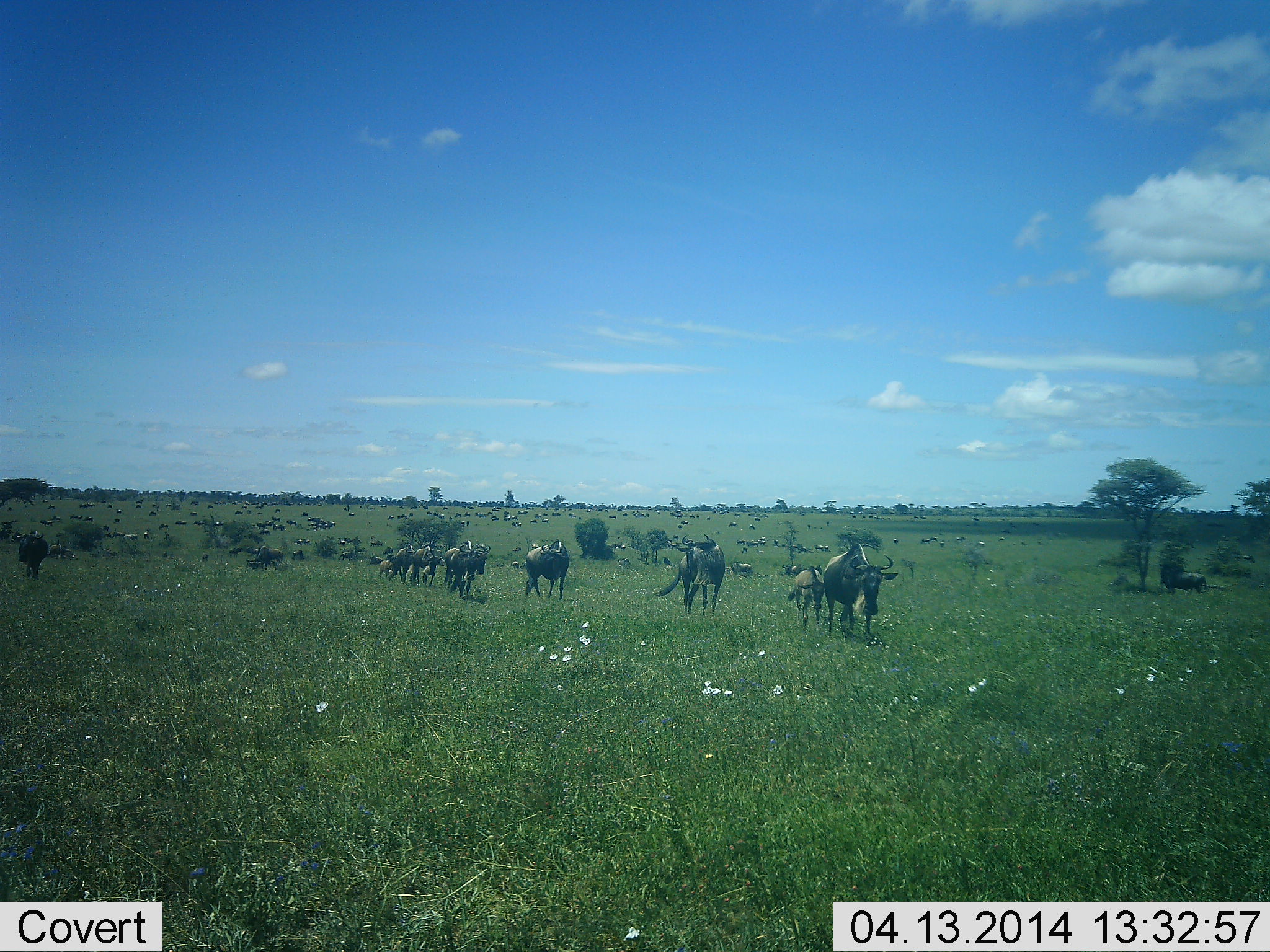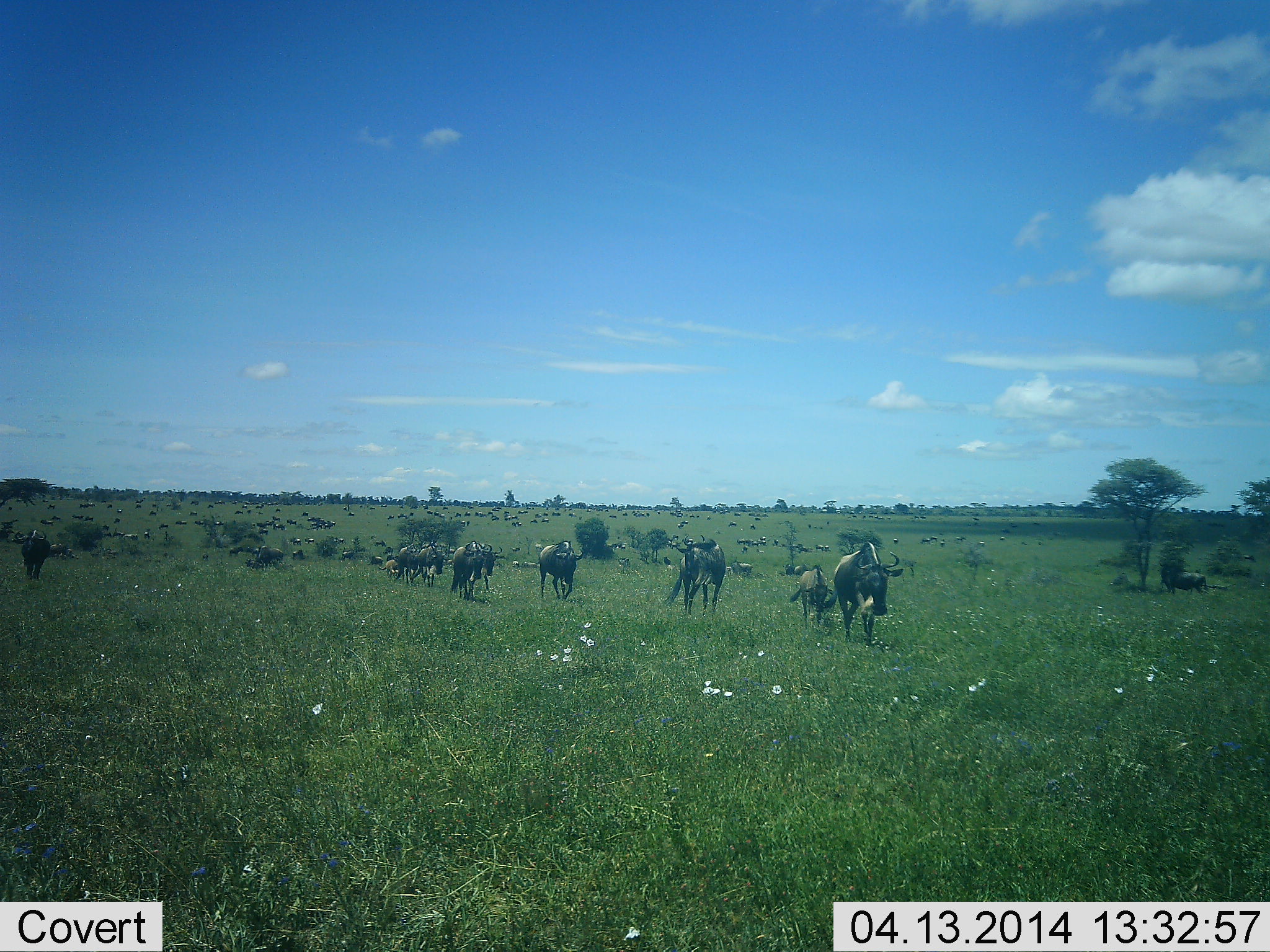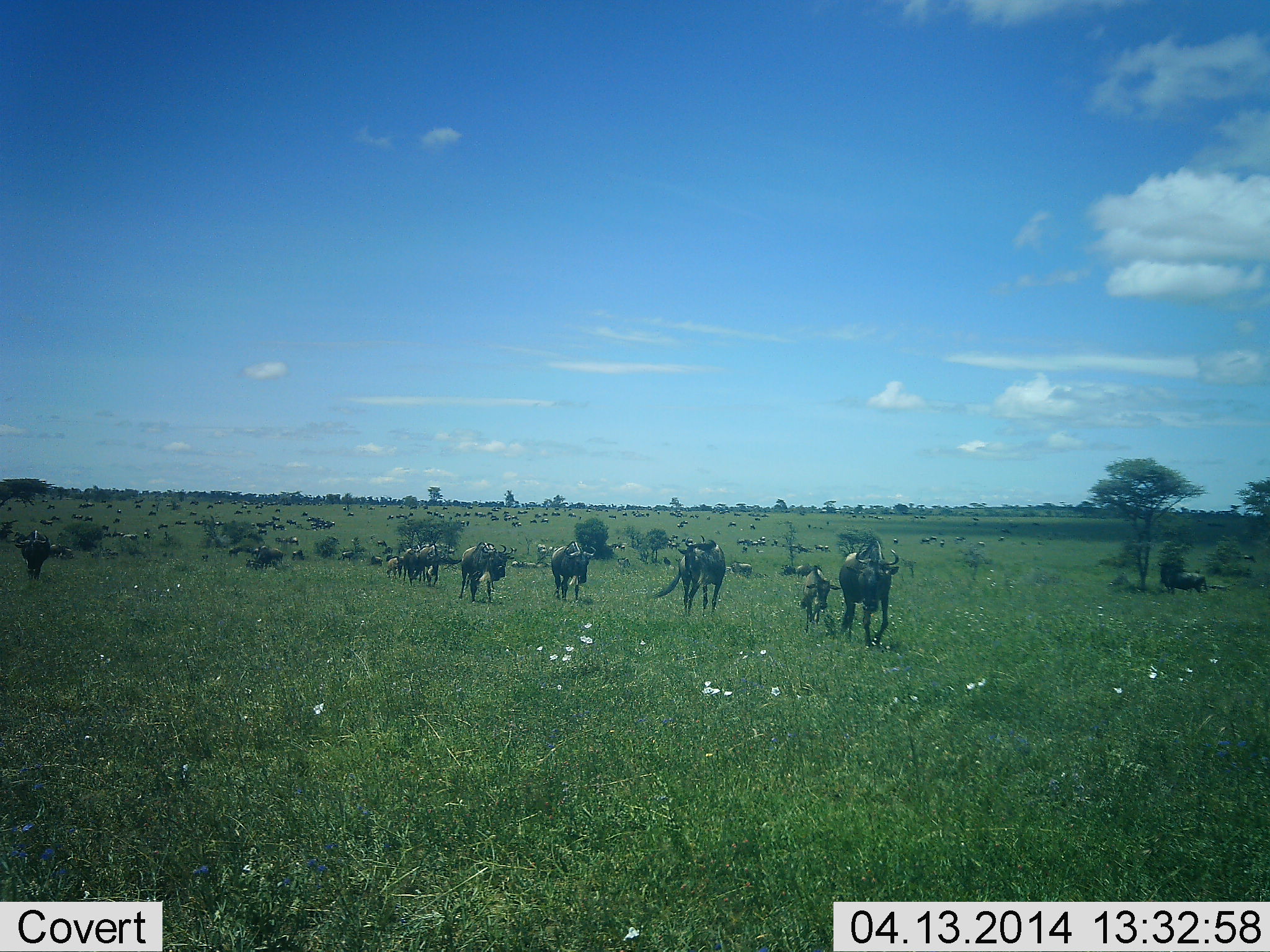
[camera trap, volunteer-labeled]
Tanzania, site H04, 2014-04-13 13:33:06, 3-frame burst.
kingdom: Animalia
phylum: Chordata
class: Mammalia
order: Artiodactyla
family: Bovidae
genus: Connochaetes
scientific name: Connochaetes taurinus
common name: blue wildebeest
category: wildebeest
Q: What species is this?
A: Wildebeest (blue wildebeest) (Connochaetes taurinus).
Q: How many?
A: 51+.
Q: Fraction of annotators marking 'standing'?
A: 40%.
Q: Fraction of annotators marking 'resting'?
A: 20%.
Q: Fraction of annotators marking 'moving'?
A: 100%.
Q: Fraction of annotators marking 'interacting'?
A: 0%.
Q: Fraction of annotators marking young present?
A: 40%.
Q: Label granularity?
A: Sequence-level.